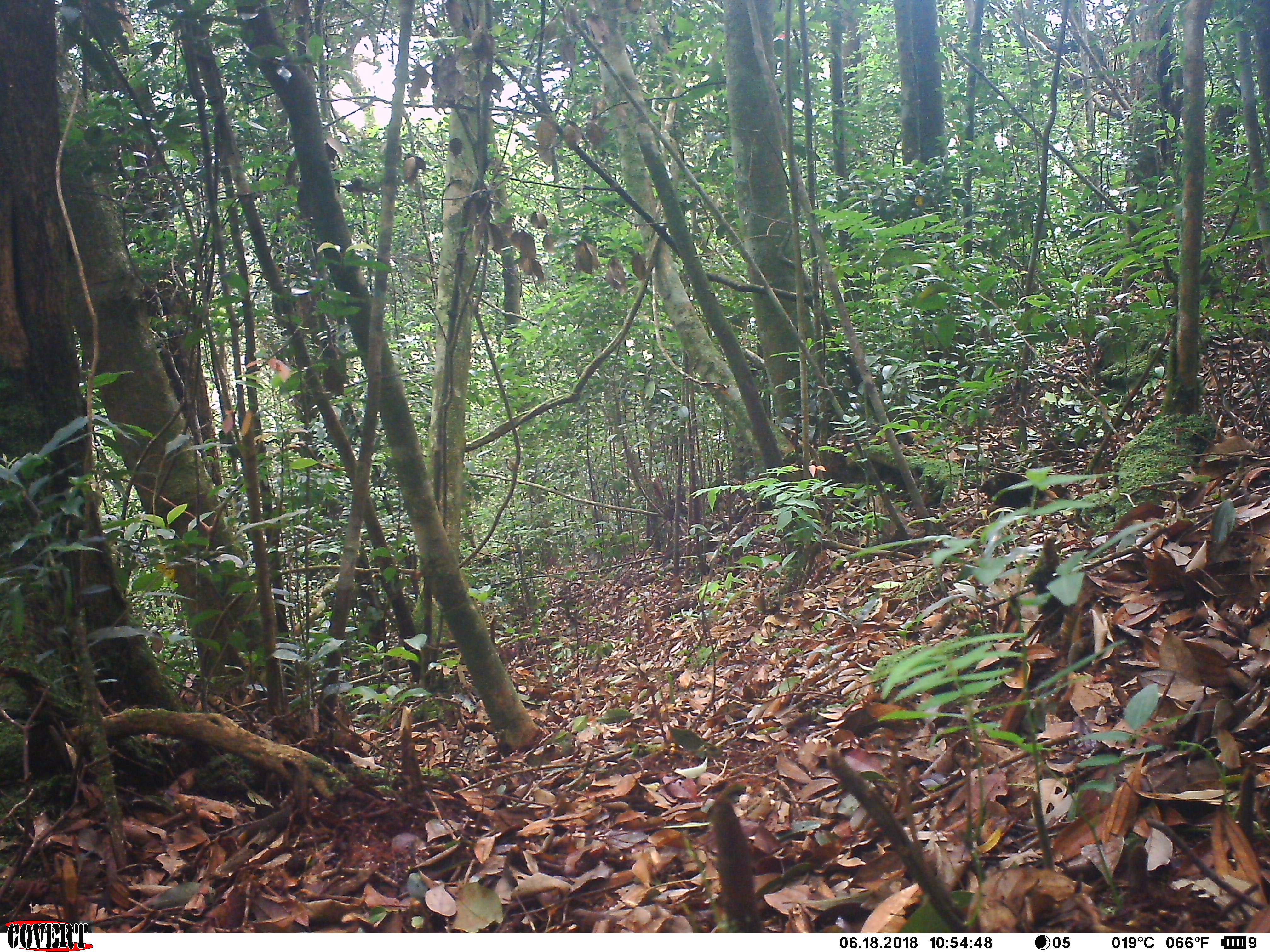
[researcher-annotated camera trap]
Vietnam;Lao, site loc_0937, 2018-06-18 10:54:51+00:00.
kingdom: Animalia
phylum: Chordata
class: Mammalia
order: Rodentia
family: Sciuridae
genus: Dremomys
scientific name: Dremomys rufigenis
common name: red-cheeked squirrel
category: red cheeked squirrel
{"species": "red cheeked squirrel (red-cheeked squirrel) (Dremomys rufigenis)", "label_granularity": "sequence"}